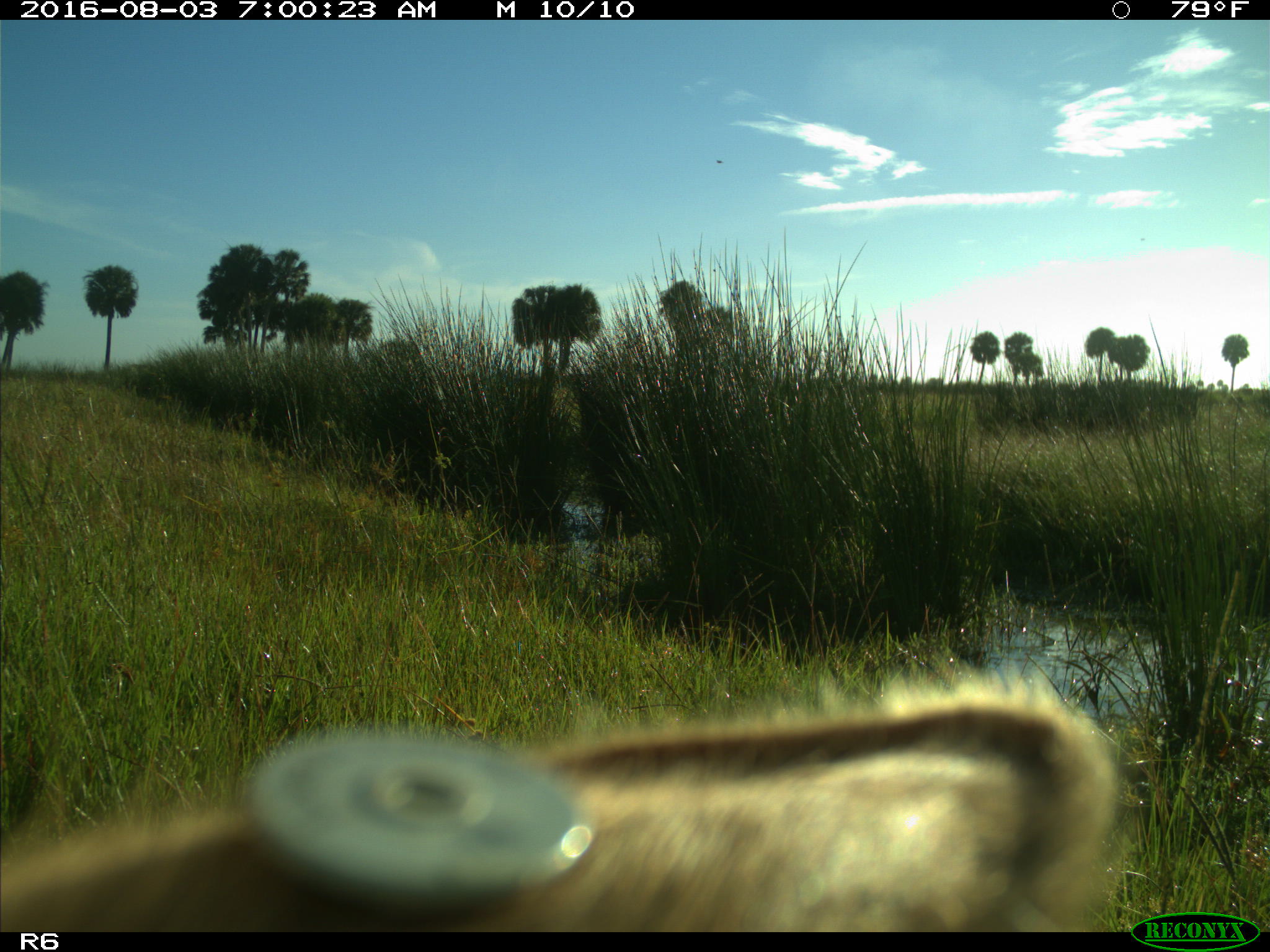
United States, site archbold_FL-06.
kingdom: Animalia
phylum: Chordata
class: Mammalia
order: Artiodactyla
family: Bovidae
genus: Bos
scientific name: Bos taurus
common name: domestic cow